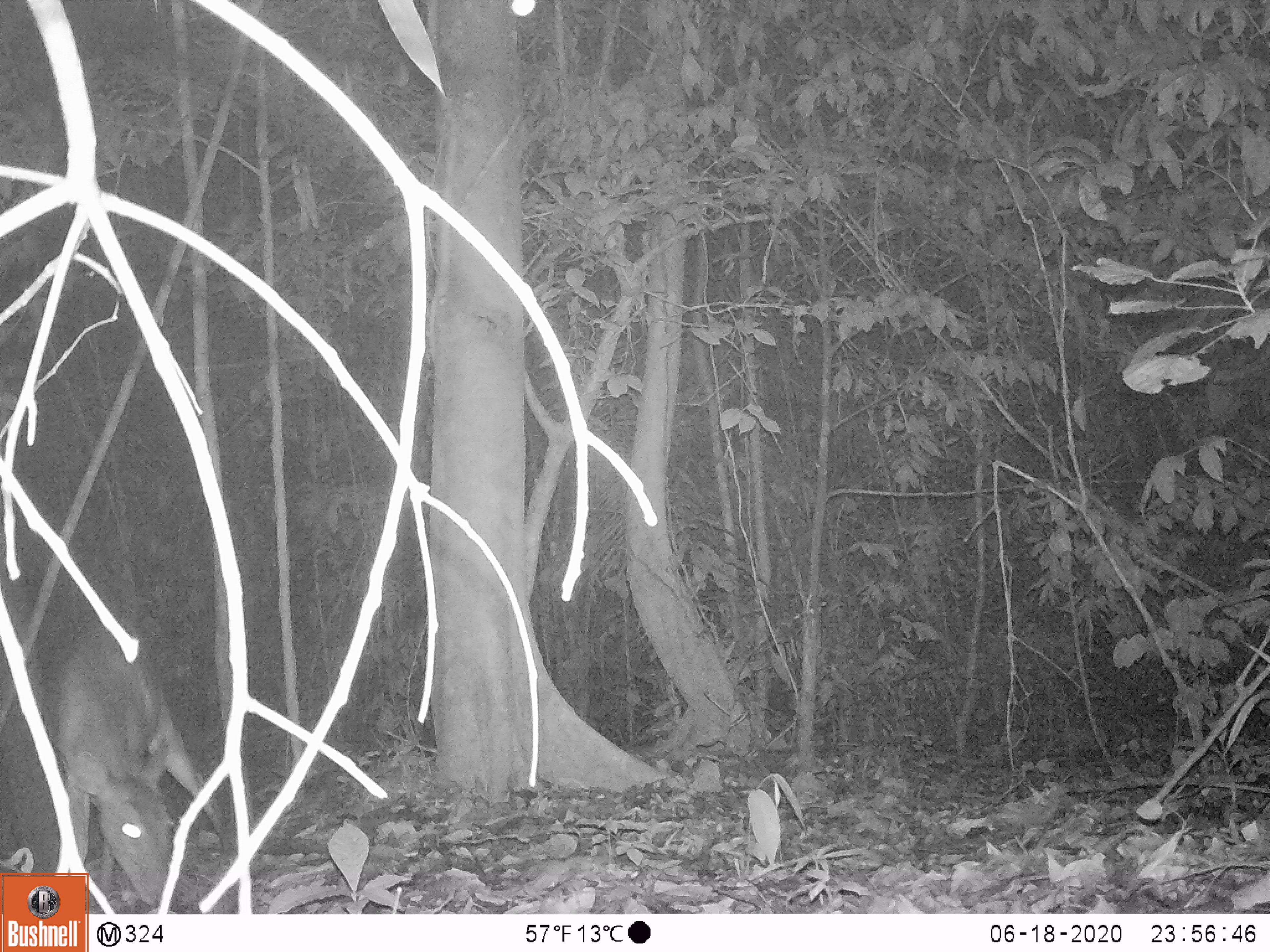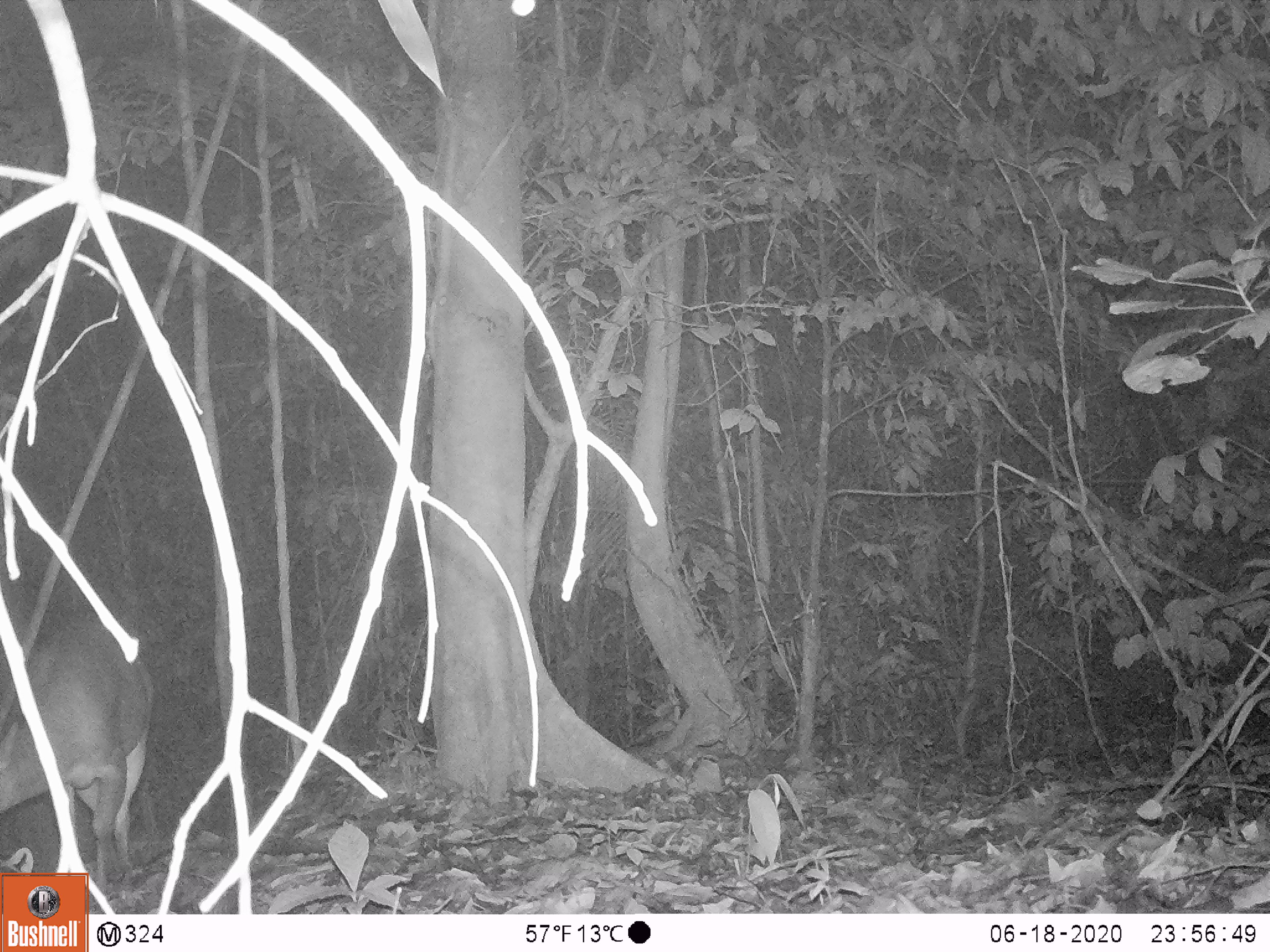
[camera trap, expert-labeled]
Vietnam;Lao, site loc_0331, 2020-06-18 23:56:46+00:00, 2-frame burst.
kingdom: Animalia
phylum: Chordata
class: Mammalia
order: Artiodactyla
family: Cervidae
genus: Muntiacus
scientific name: Muntiacus vuquangensis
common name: large-antlered muntjac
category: large antlered muntjac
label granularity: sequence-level